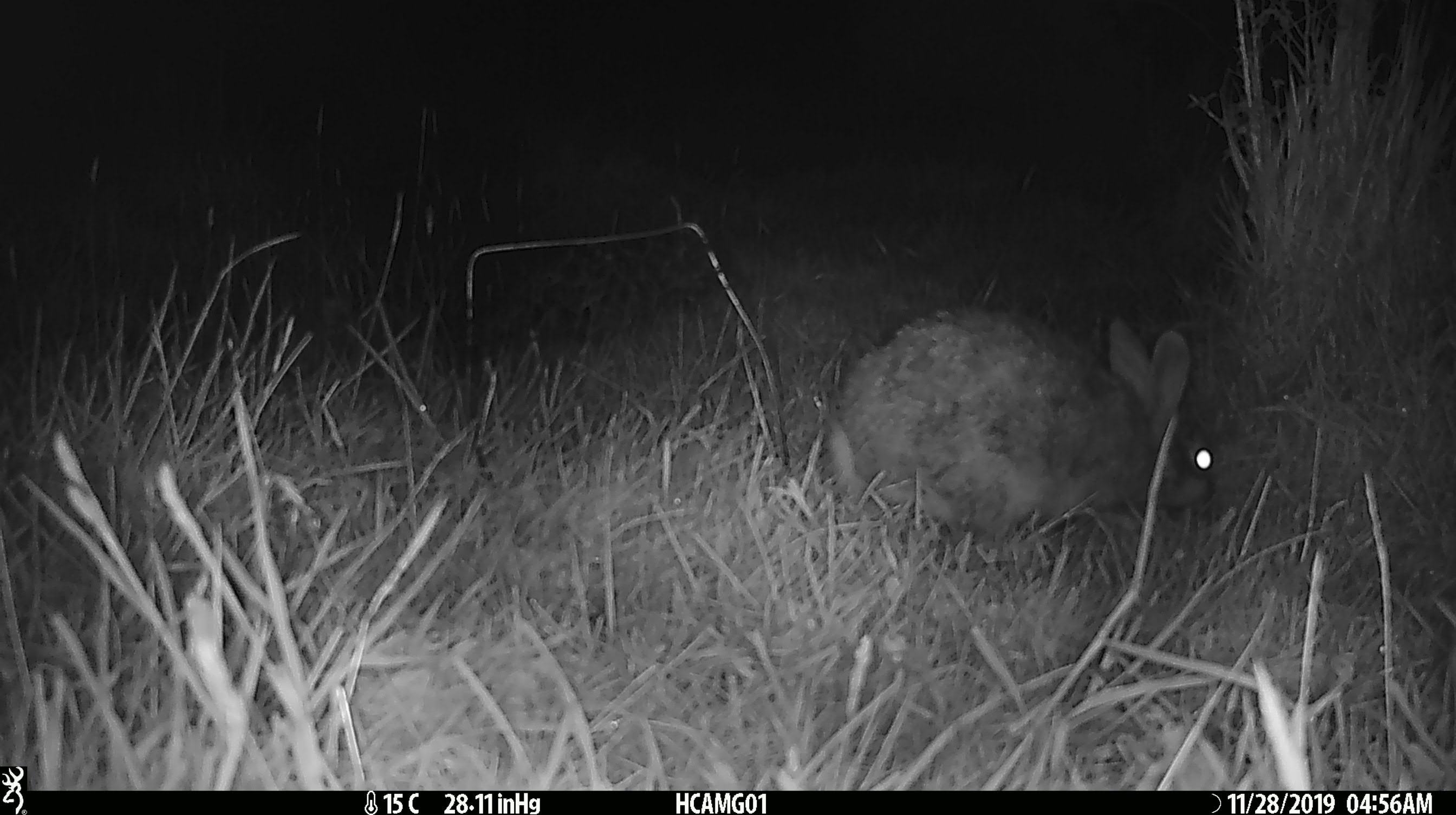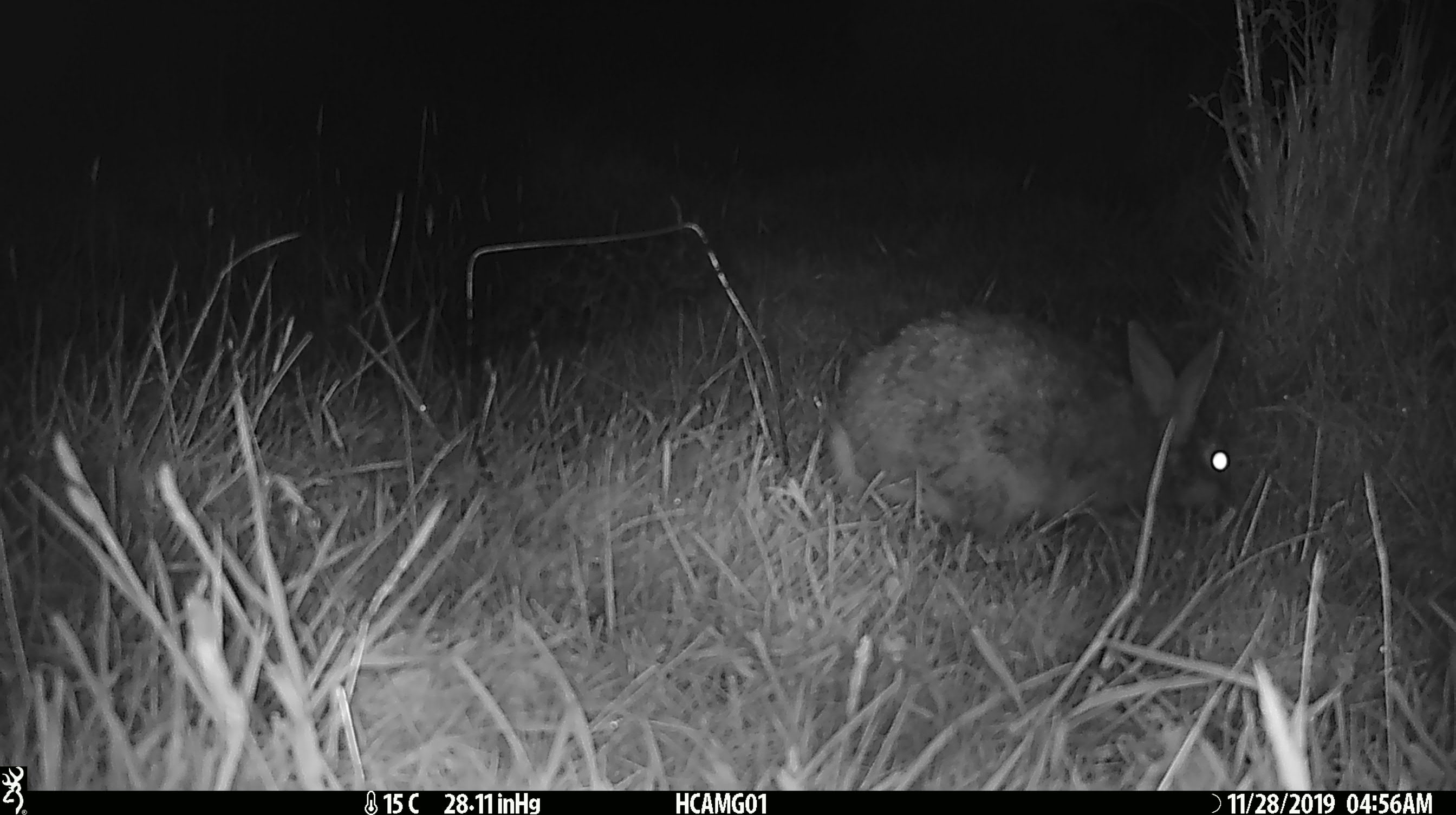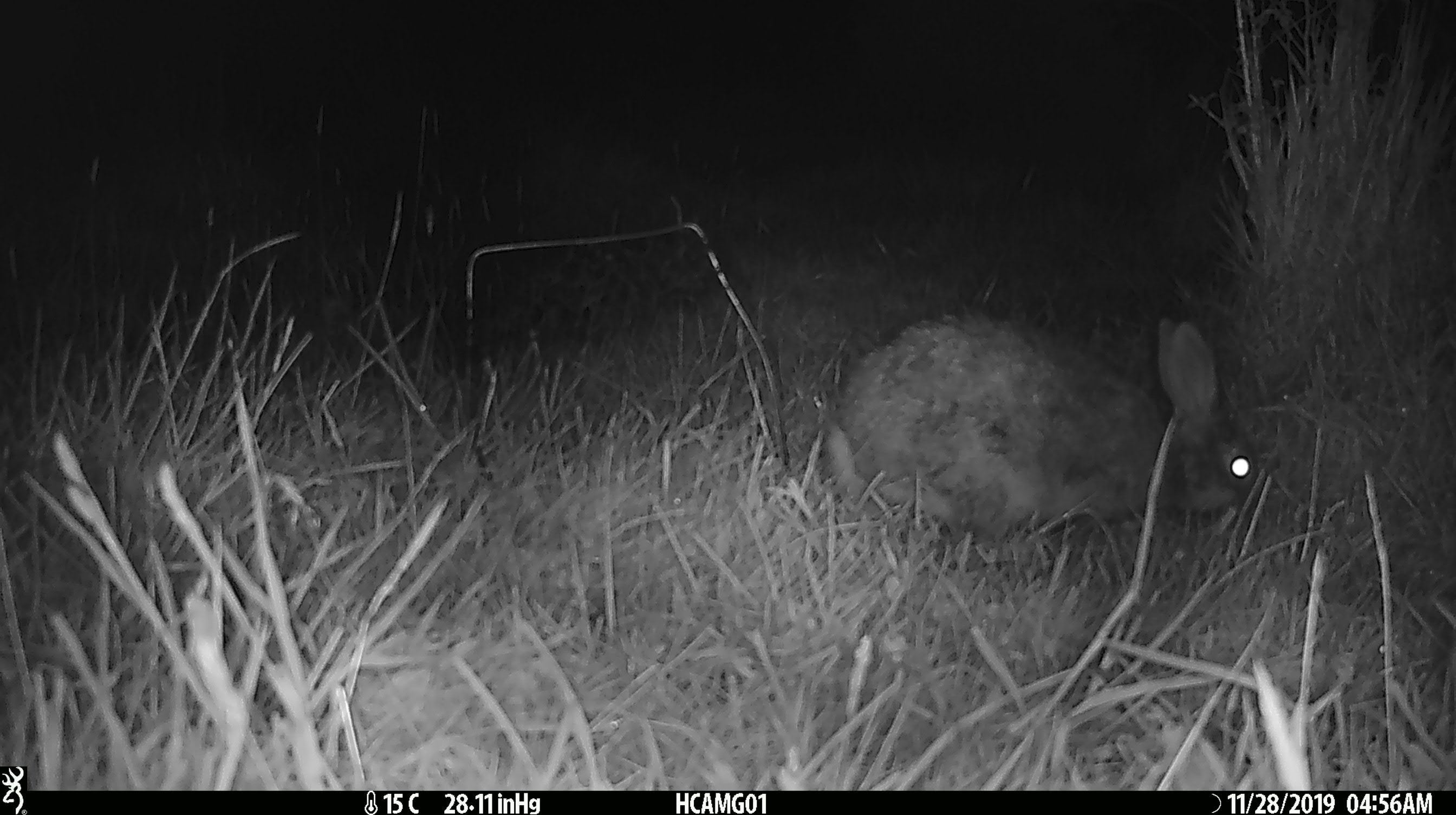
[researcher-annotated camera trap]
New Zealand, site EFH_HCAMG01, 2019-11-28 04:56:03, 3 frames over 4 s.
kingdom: Animalia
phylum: Chordata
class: Mammalia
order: Lagomorpha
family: Leporidae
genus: Oryctolagus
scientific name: Oryctolagus cuniculus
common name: european rabbit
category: rabbit